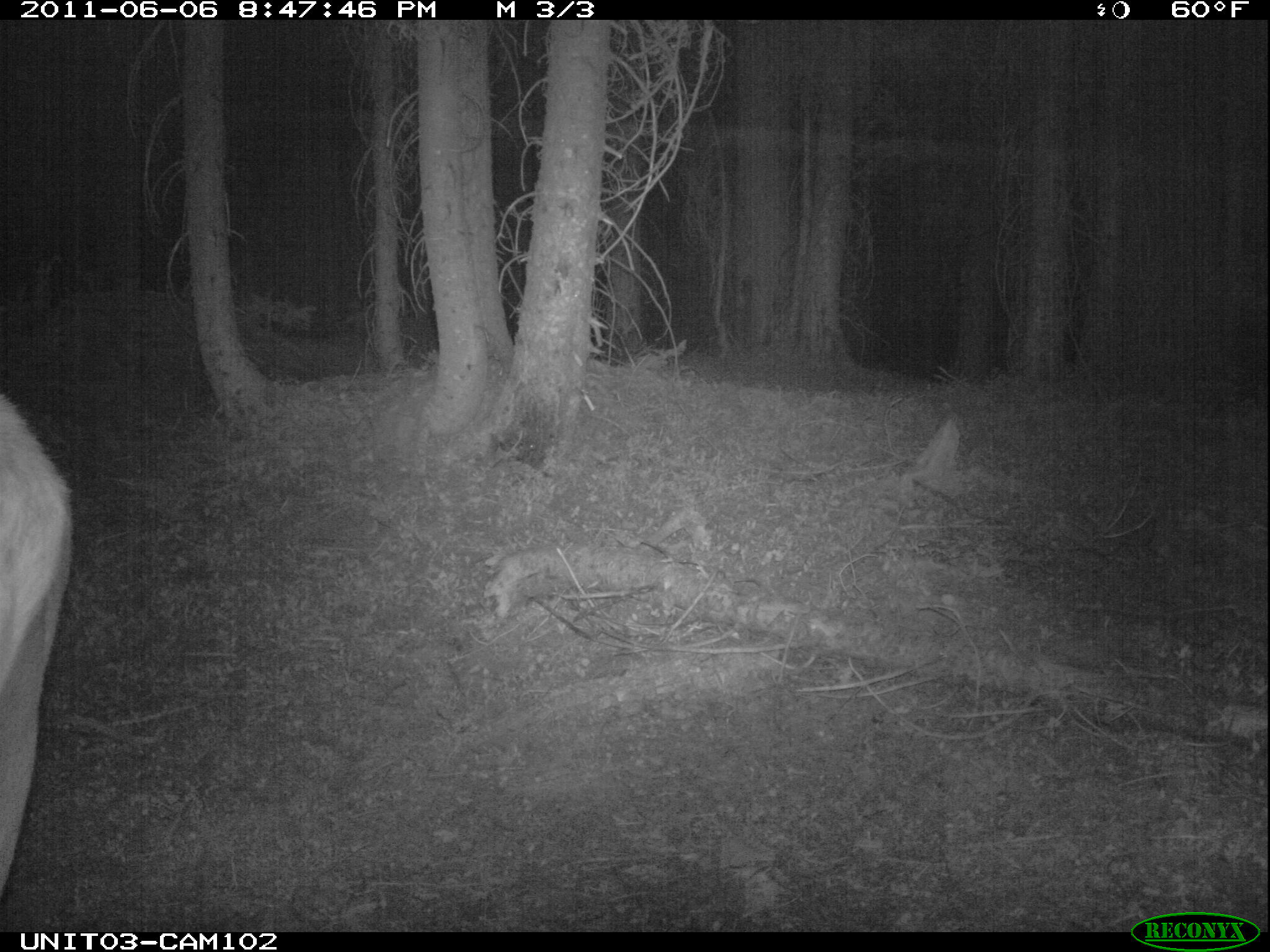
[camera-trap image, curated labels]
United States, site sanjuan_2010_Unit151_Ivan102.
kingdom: Animalia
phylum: Chordata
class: Mammalia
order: Artiodactyla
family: Cervidae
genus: Cervus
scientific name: Cervus elaphus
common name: red deer